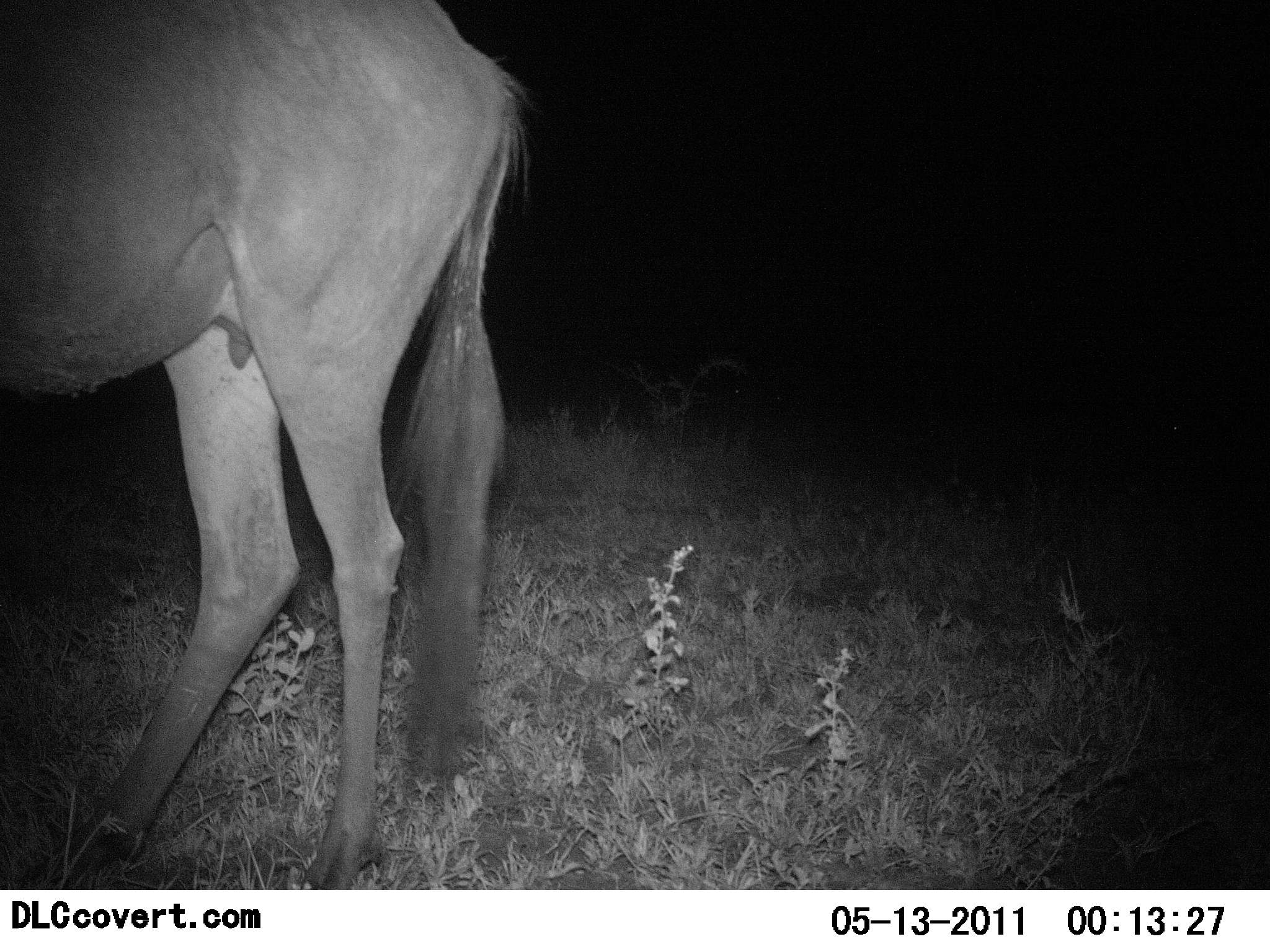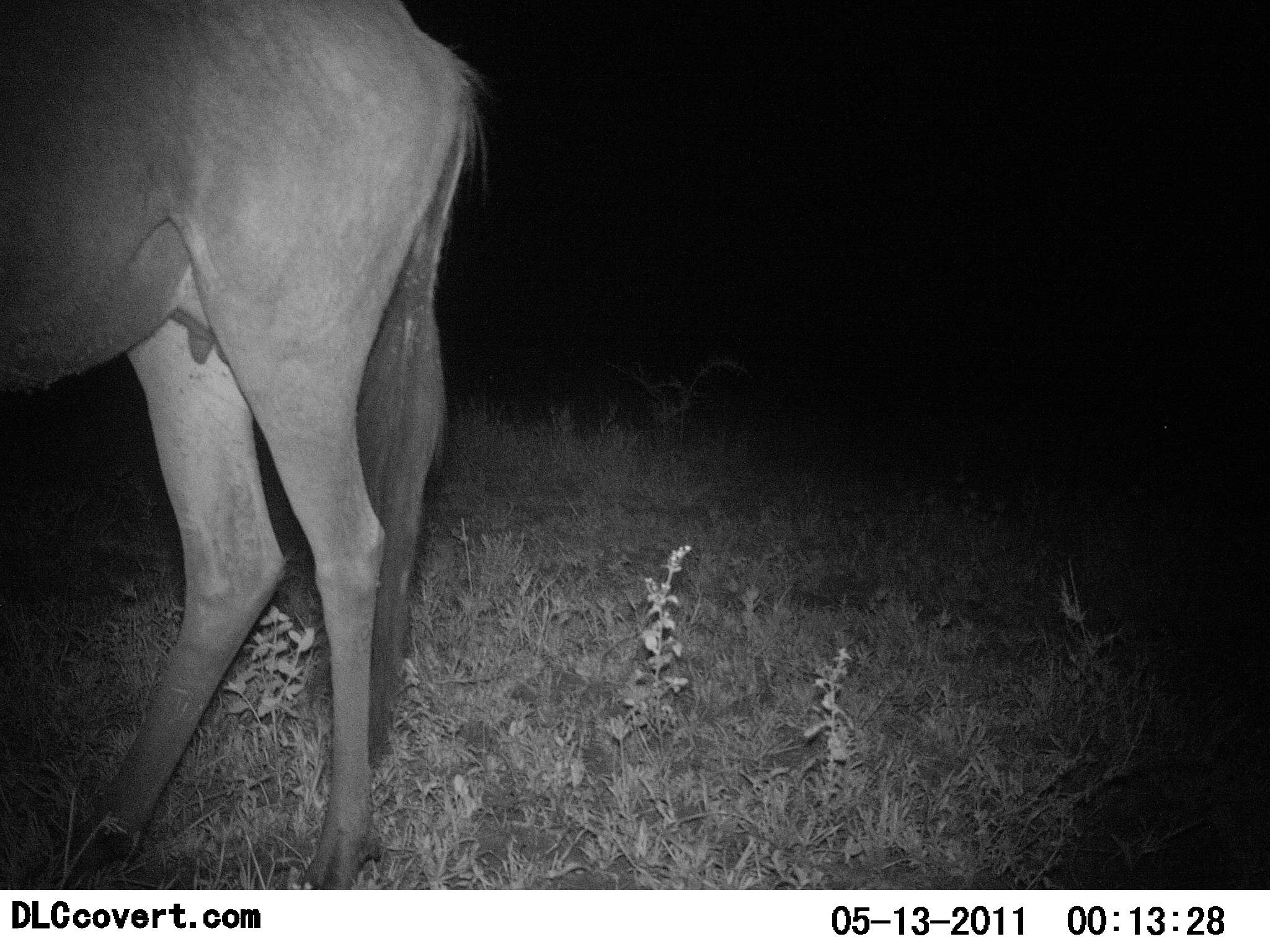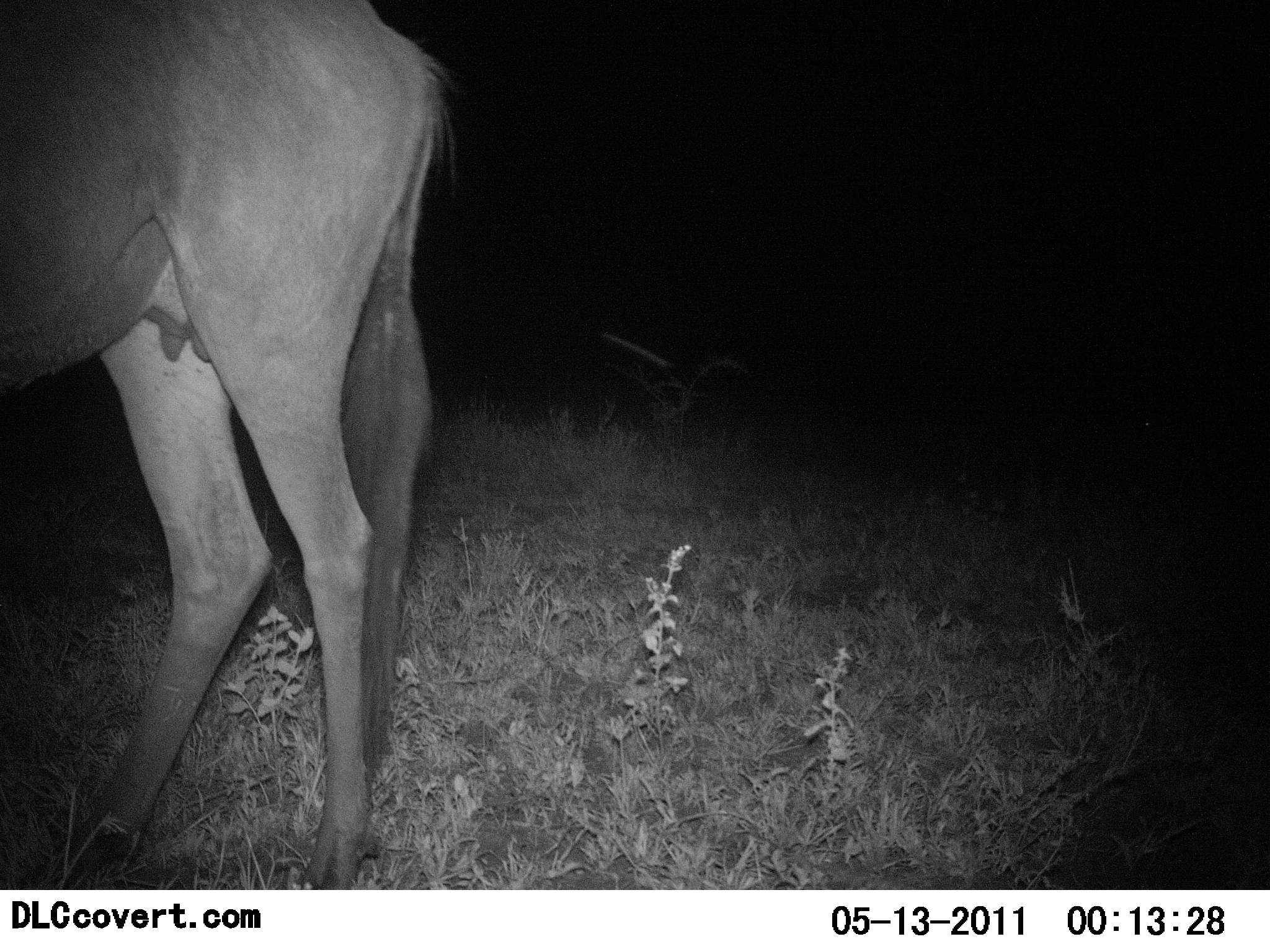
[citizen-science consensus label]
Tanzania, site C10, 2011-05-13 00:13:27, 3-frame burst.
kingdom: Animalia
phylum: Chordata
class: Mammalia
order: Artiodactyla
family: Bovidae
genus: Connochaetes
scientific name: Connochaetes taurinus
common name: blue wildebeest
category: wildebeest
Wildebeest (blue wildebeest) (Connochaetes taurinus), count 1. Behavior (volunteer vote fractions): standing 100%, resting 0%, moving 0%, interacting 0%. Young present (vote fraction): 0%. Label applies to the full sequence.